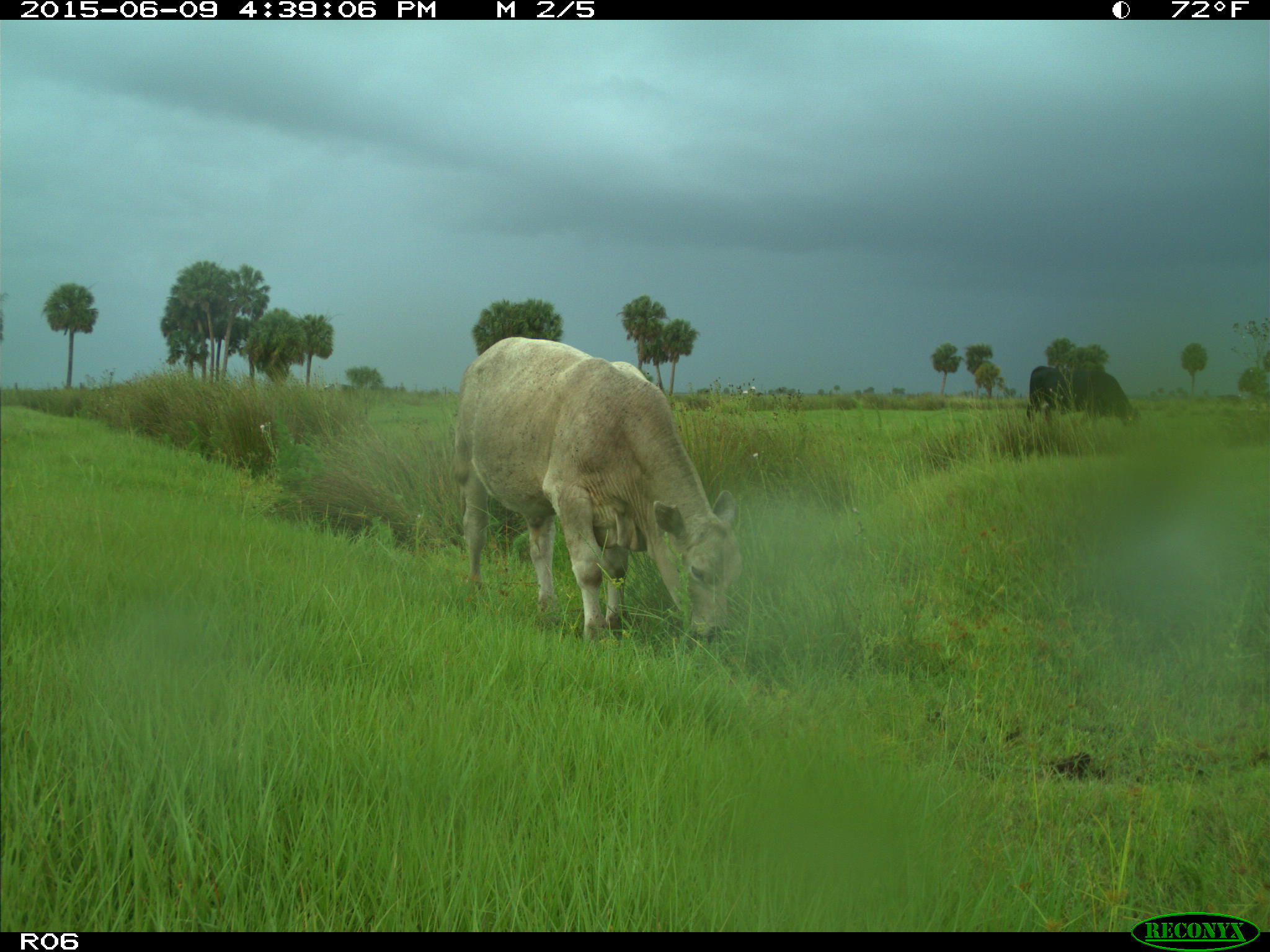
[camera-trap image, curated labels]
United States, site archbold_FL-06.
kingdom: Animalia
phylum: Chordata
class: Mammalia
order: Artiodactyla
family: Bovidae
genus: Bos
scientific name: Bos taurus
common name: domestic cow